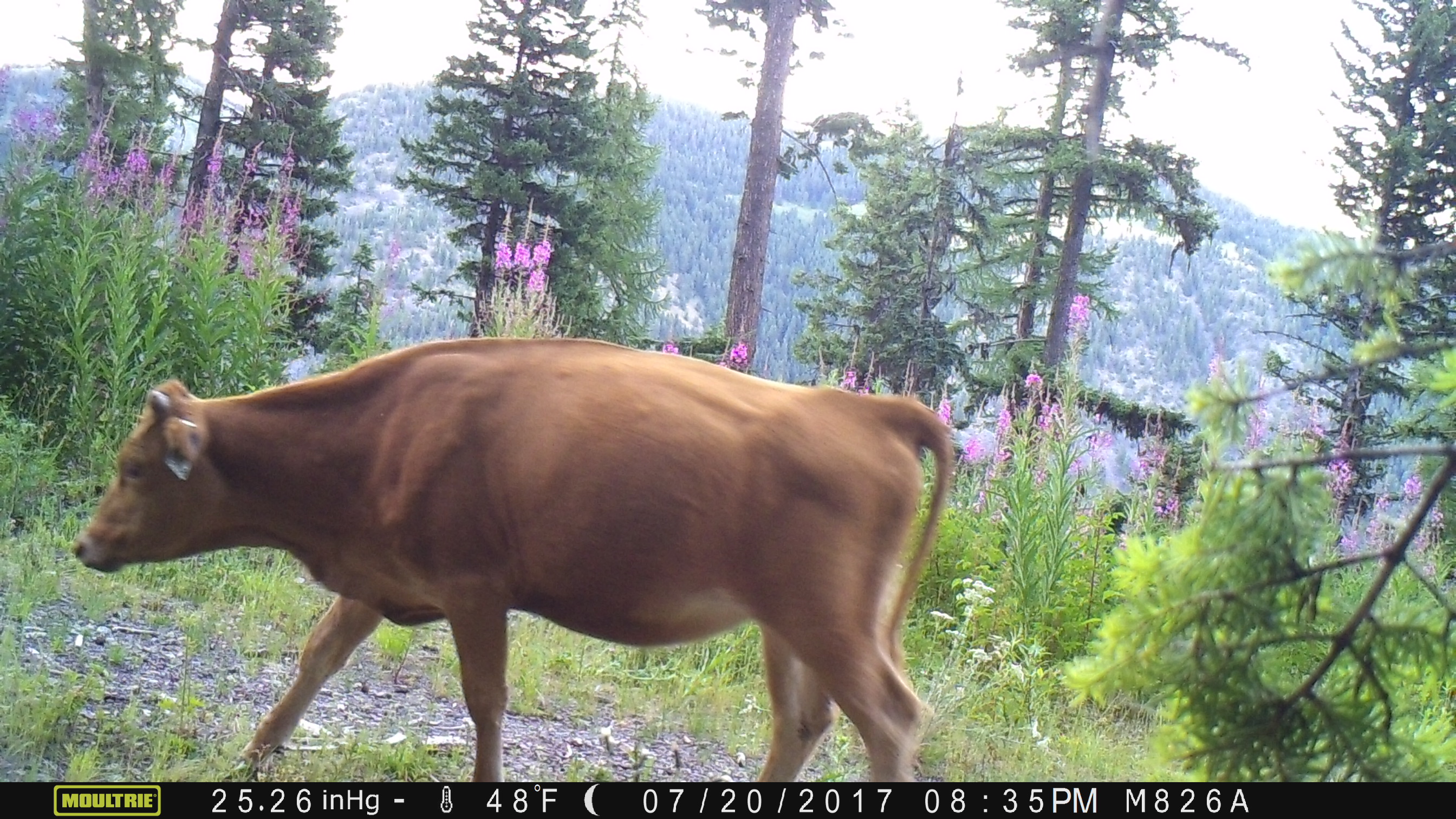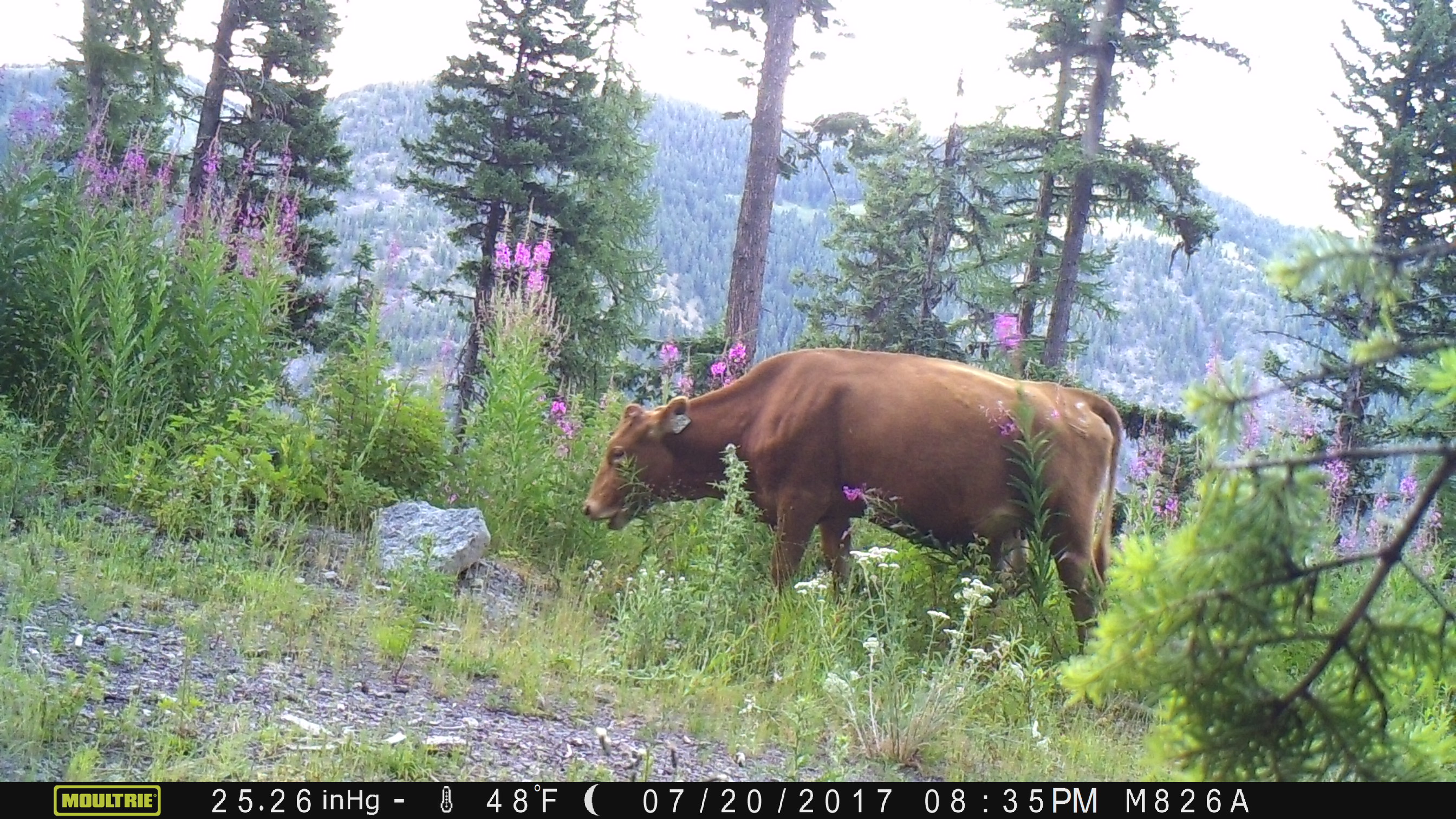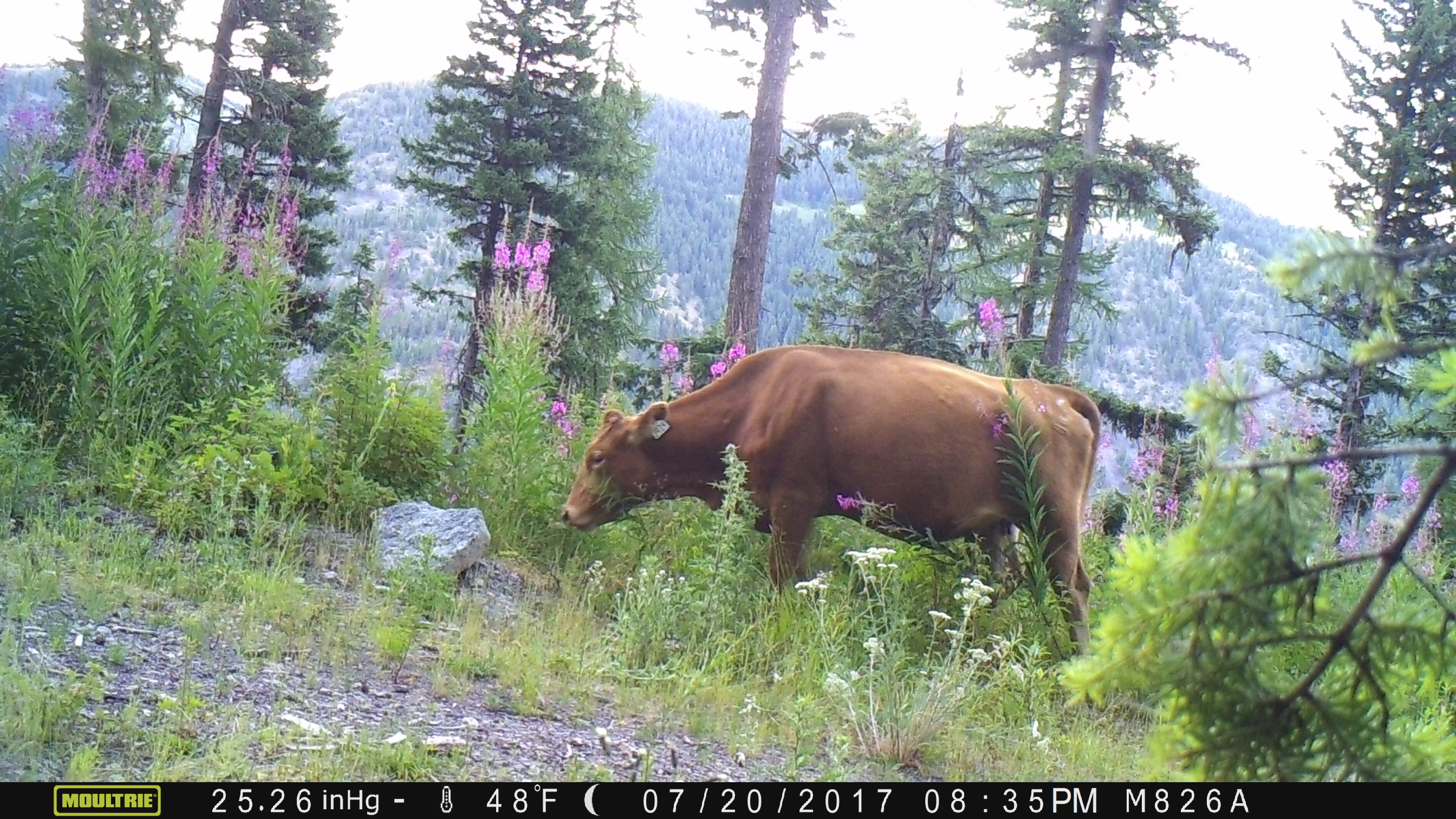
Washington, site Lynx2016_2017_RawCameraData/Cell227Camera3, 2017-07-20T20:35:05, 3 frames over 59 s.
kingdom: Animalia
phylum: Chordata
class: Mammalia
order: Artiodactyla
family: Bovidae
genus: Bos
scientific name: Bos taurus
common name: domestic cattle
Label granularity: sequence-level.